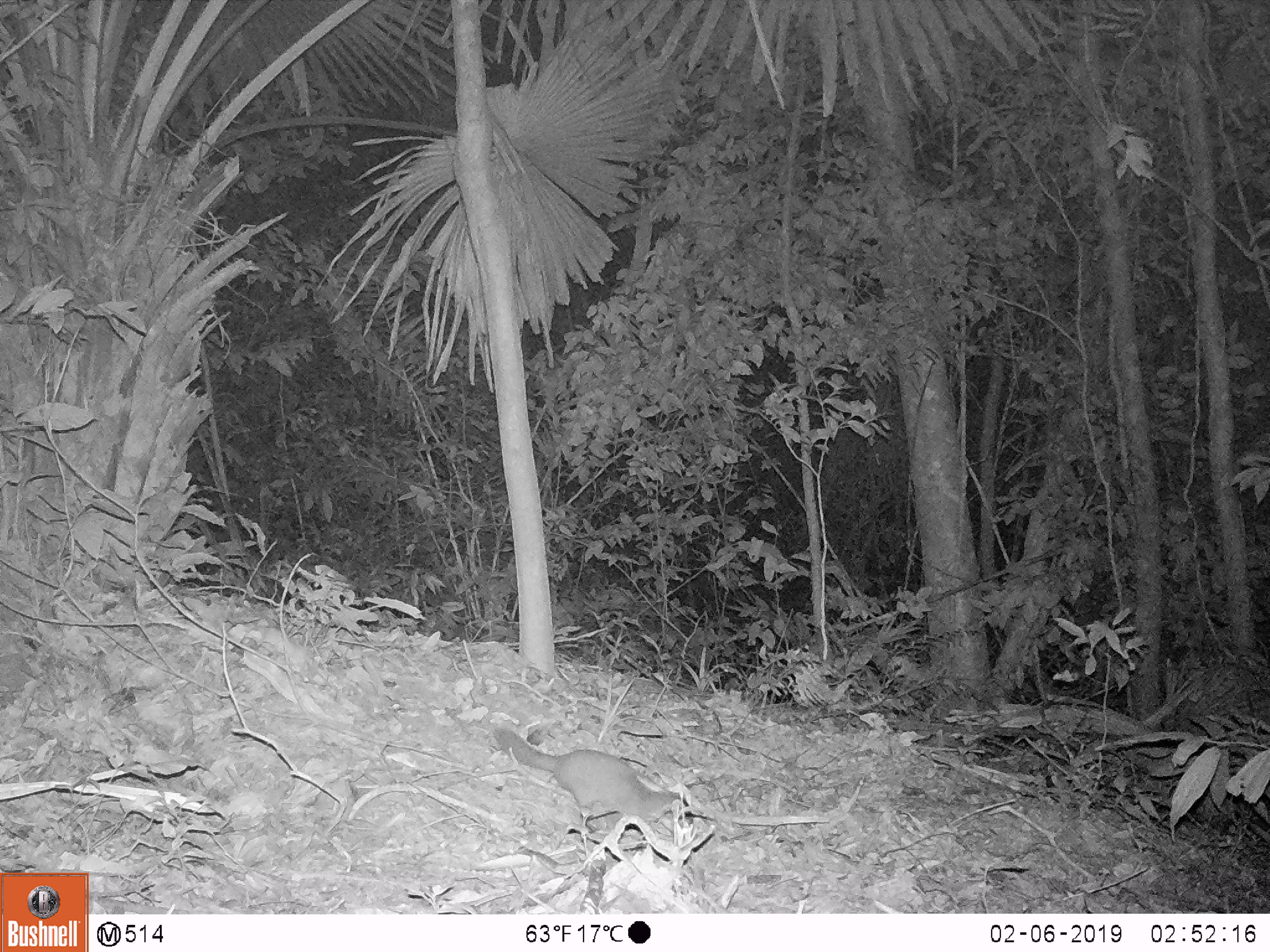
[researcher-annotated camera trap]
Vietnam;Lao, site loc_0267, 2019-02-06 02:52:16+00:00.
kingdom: Animalia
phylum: Chordata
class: Mammalia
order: Carnivora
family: Mustelidae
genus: Melogale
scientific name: Melogale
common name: ferret badger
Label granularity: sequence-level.